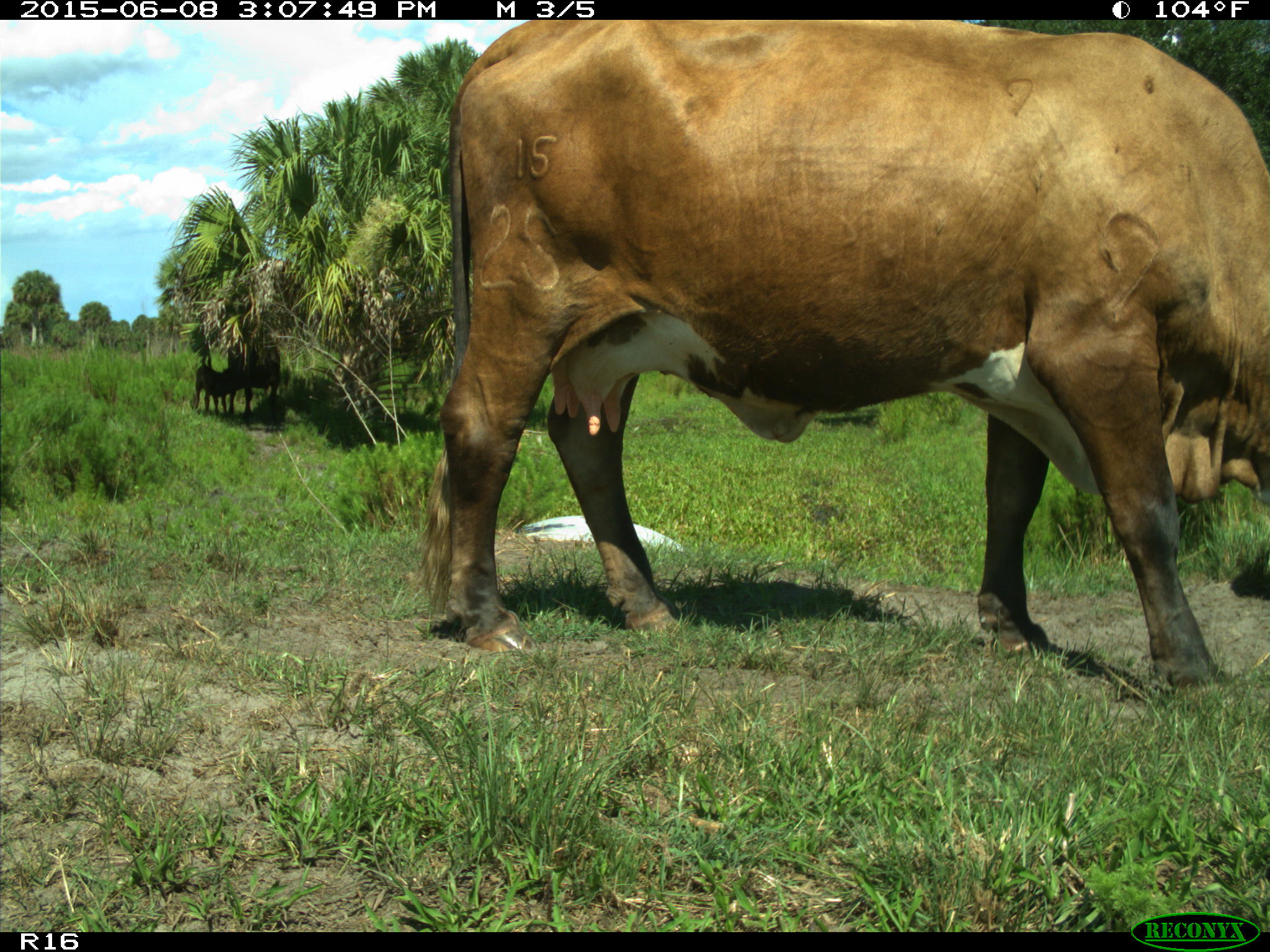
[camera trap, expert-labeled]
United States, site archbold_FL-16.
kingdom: Animalia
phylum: Chordata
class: Mammalia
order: Artiodactyla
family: Bovidae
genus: Bos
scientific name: Bos taurus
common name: domestic cow